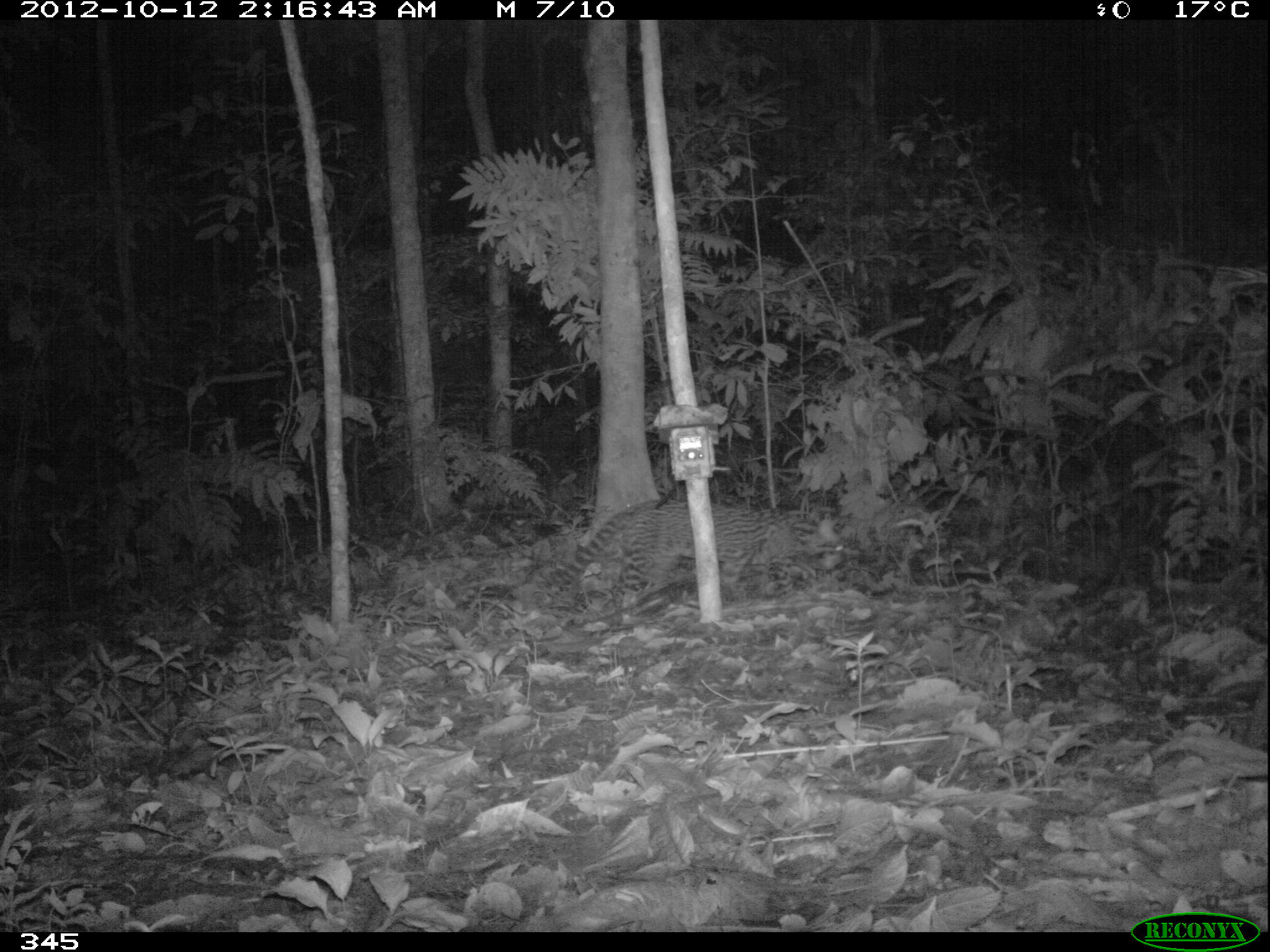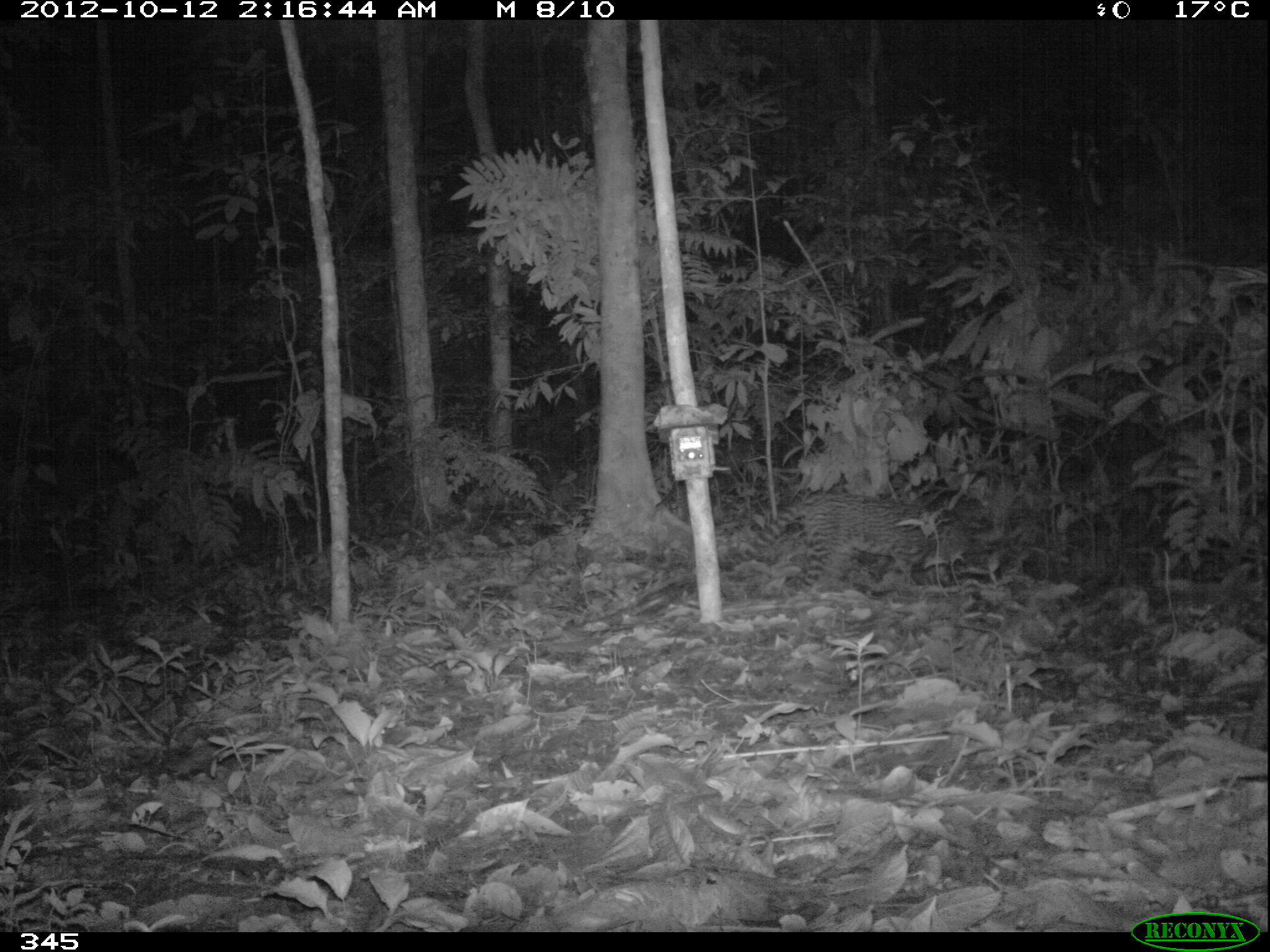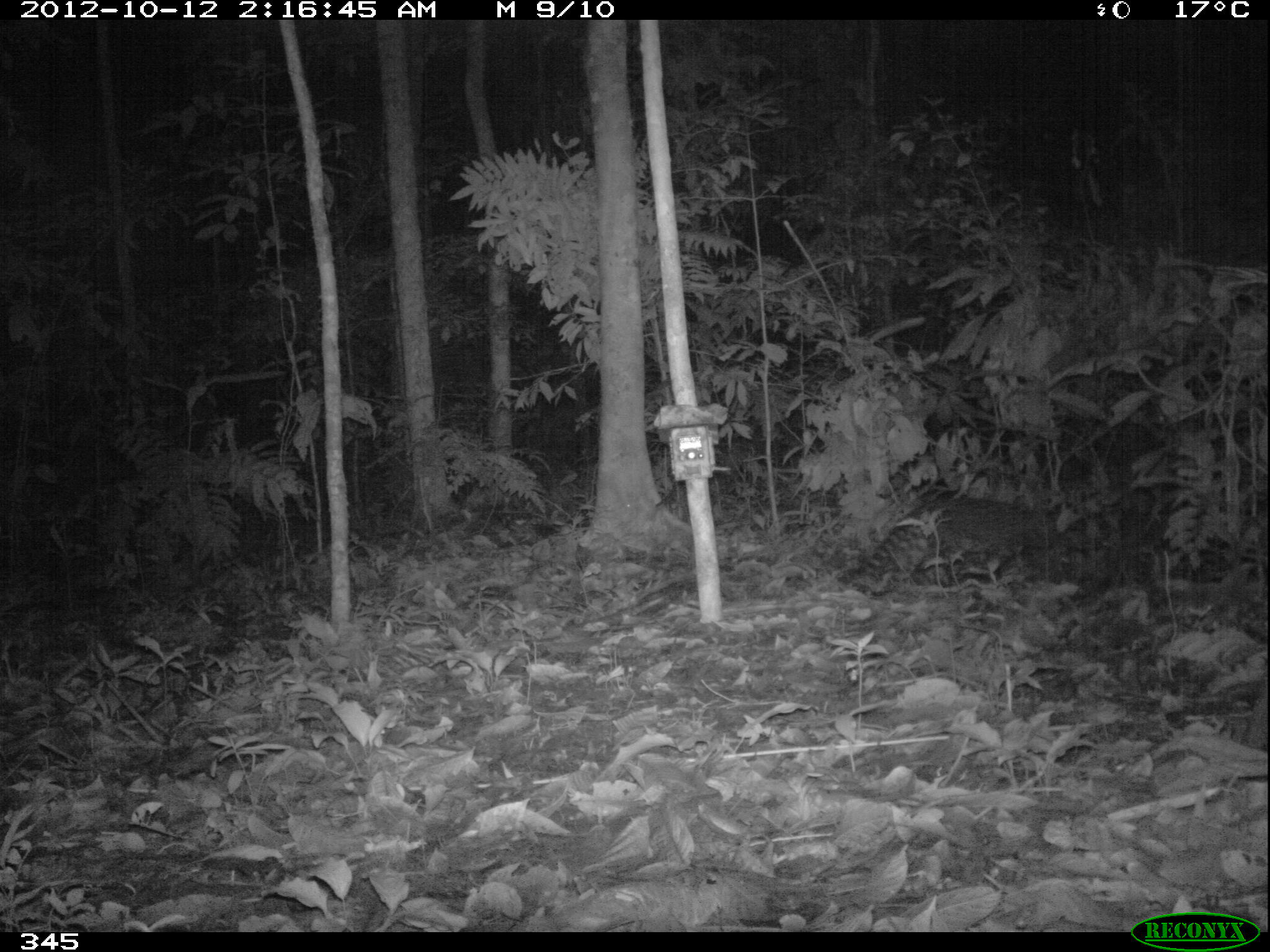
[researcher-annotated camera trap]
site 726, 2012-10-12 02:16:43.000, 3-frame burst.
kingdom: Animalia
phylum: Chordata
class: Mammalia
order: Carnivora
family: Felidae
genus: Leopardus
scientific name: Leopardus pardalis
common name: ocelot